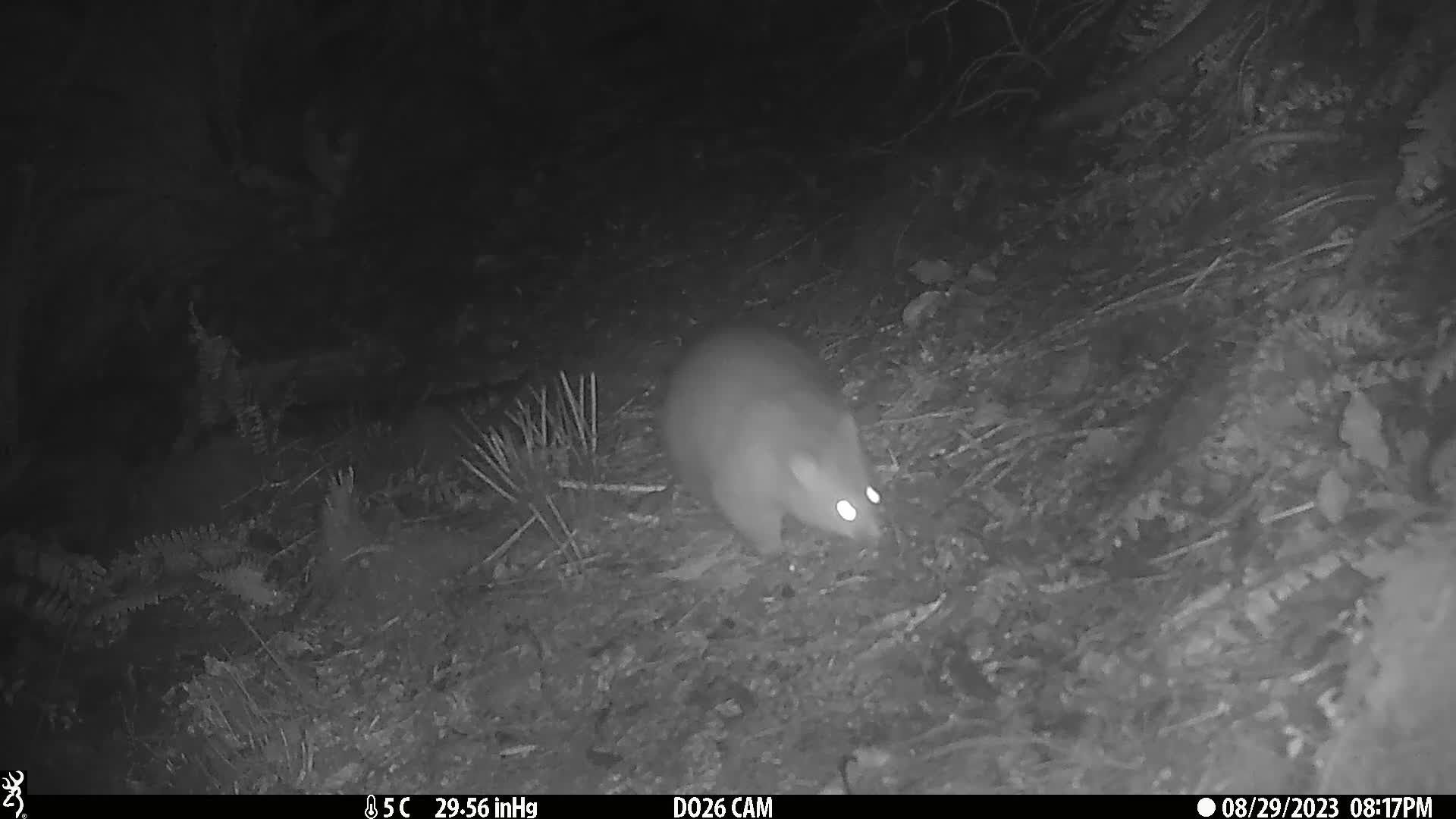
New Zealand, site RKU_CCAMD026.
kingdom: Animalia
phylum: Chordata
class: Mammalia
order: Diprotodontia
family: Phalangeridae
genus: Trichosurus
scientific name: Trichosurus vulpecula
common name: common brushtail possum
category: possum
Possum (common brushtail possum) (Trichosurus vulpecula).